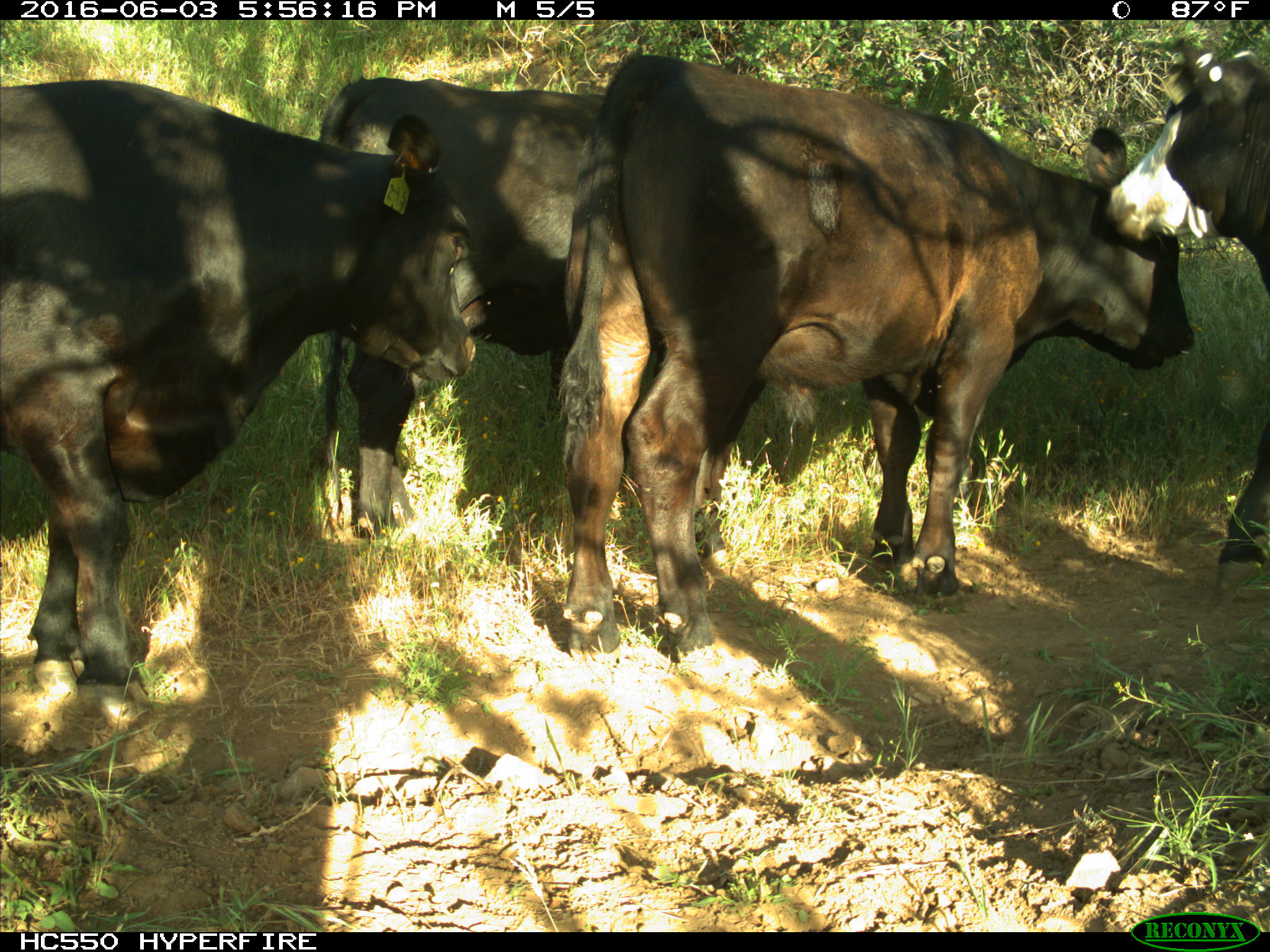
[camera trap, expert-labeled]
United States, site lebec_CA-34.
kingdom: Animalia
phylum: Chordata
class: Mammalia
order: Artiodactyla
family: Bovidae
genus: Bos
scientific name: Bos taurus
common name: domestic cow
Bos taurus (domestic cow).